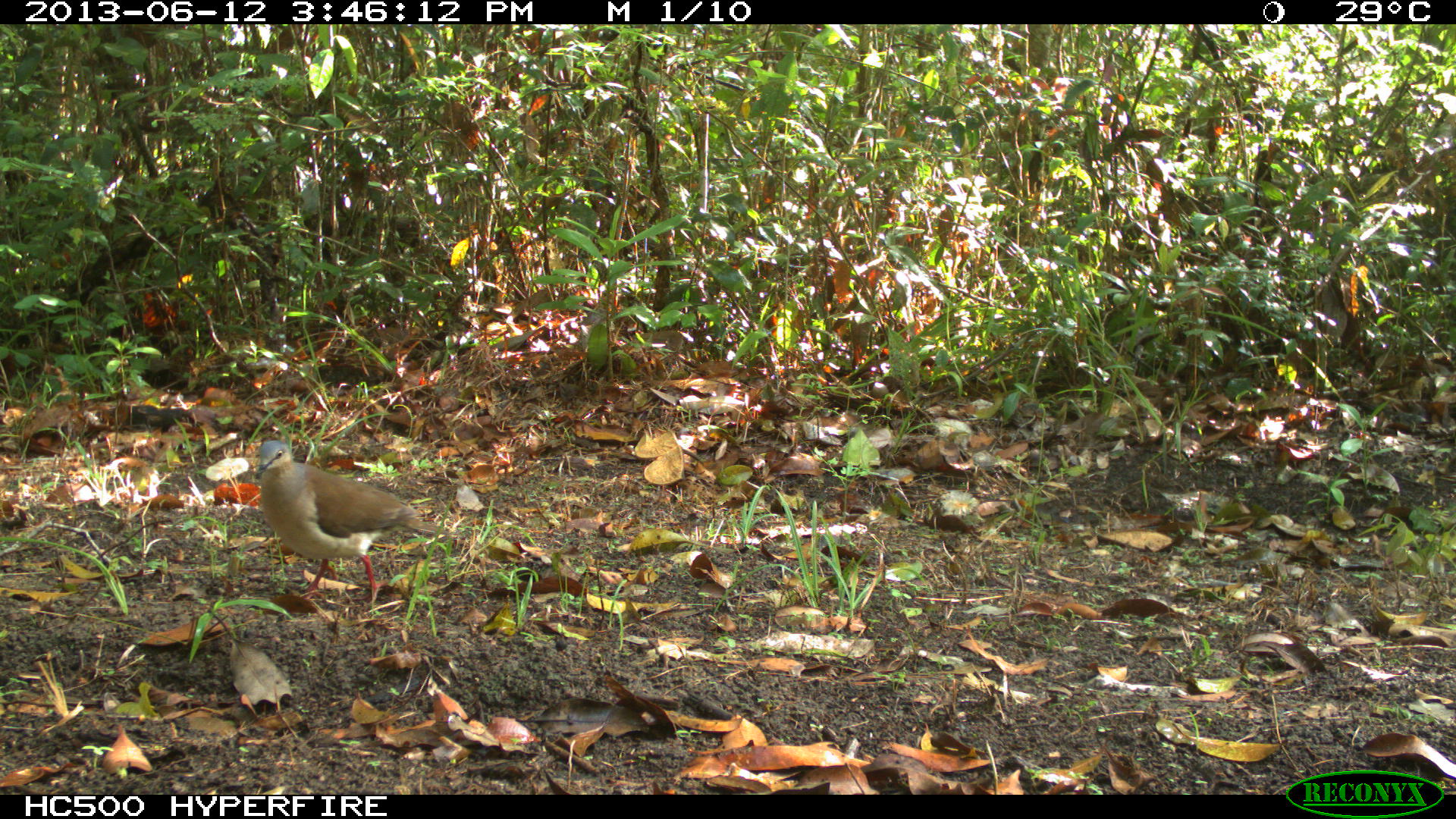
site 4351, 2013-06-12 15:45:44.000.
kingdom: Animalia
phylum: Chordata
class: Aves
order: Columbiformes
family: Columbidae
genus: Leptotila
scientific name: Leptotila plumbeiceps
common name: gray-headed dove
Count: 1.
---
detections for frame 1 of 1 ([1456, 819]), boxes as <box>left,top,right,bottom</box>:
leptotila plumbeiceps: <box>249,436,447,607</box>